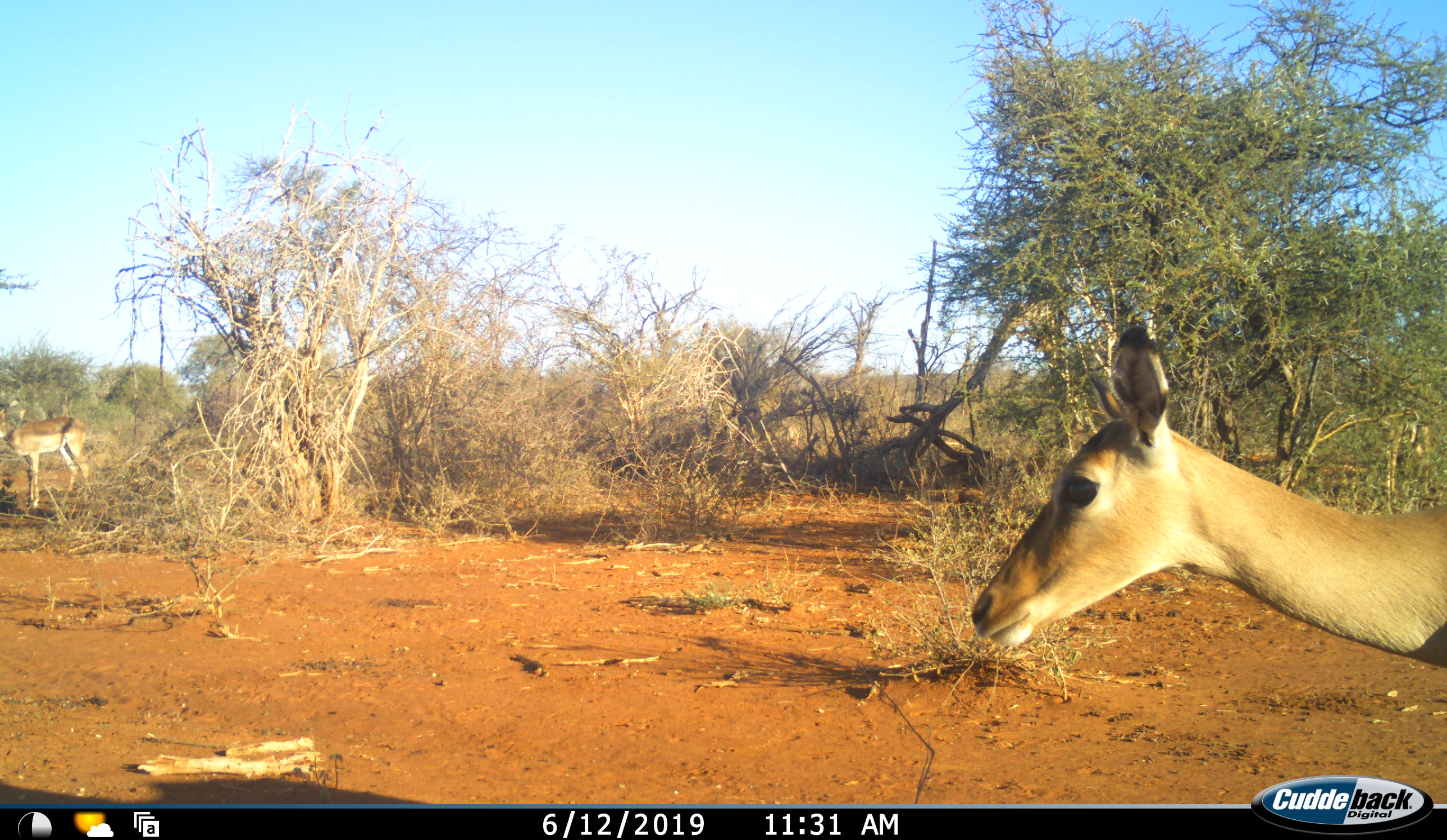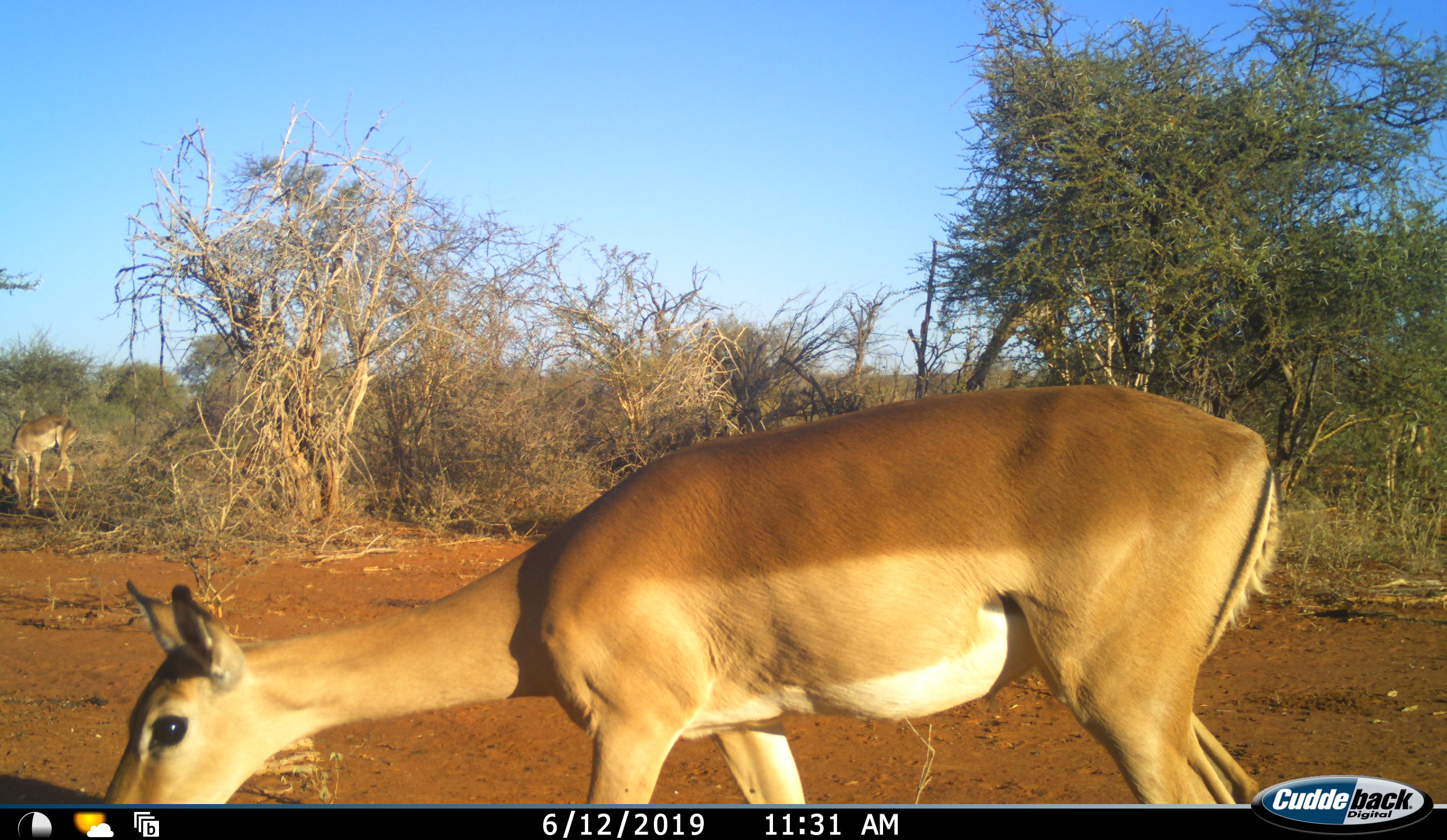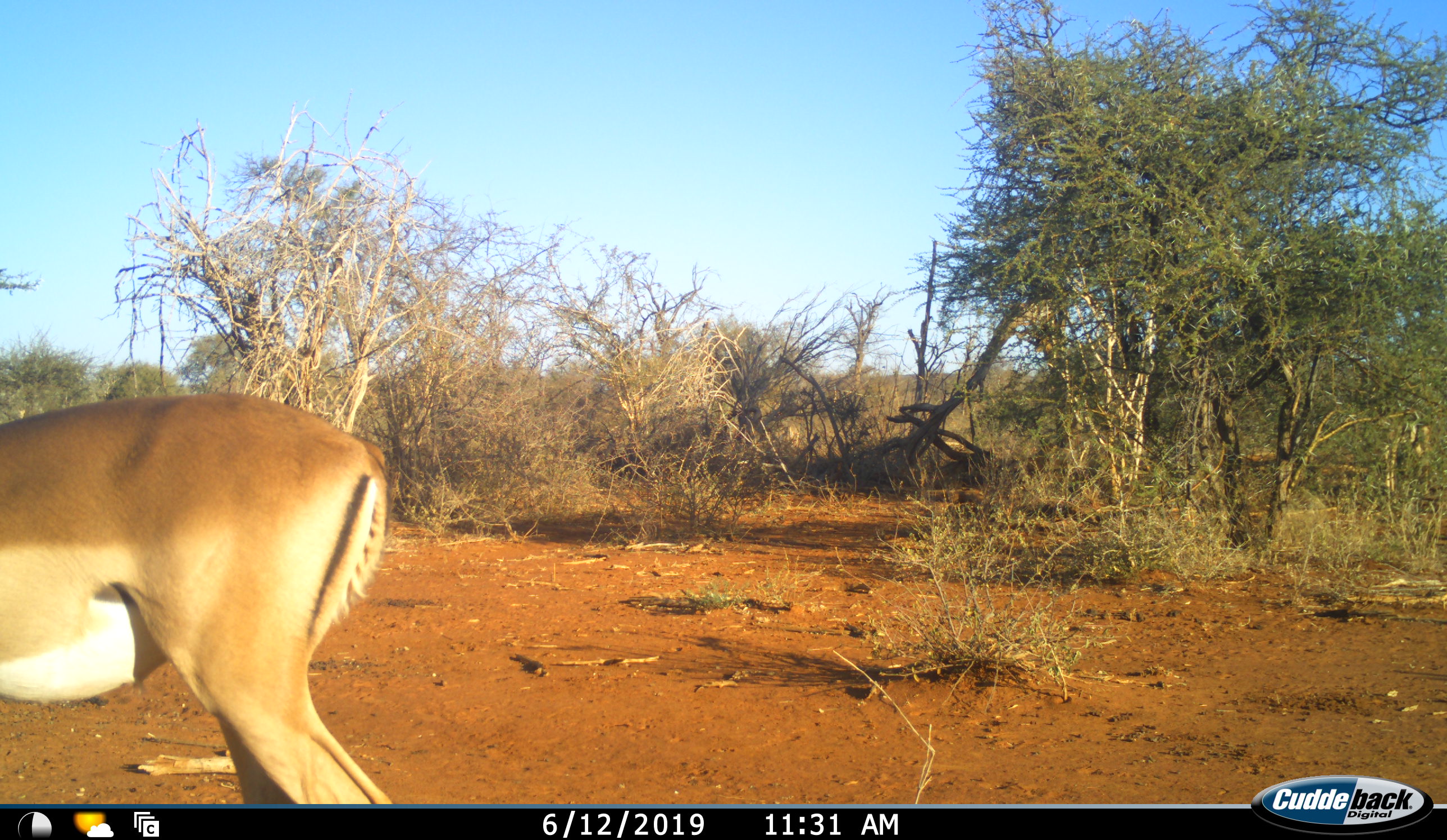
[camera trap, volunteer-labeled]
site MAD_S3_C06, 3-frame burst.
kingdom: Animalia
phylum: Chordata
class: Mammalia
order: Artiodactyla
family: Bovidae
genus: Aepyceros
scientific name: Aepyceros melampus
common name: impala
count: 2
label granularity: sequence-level